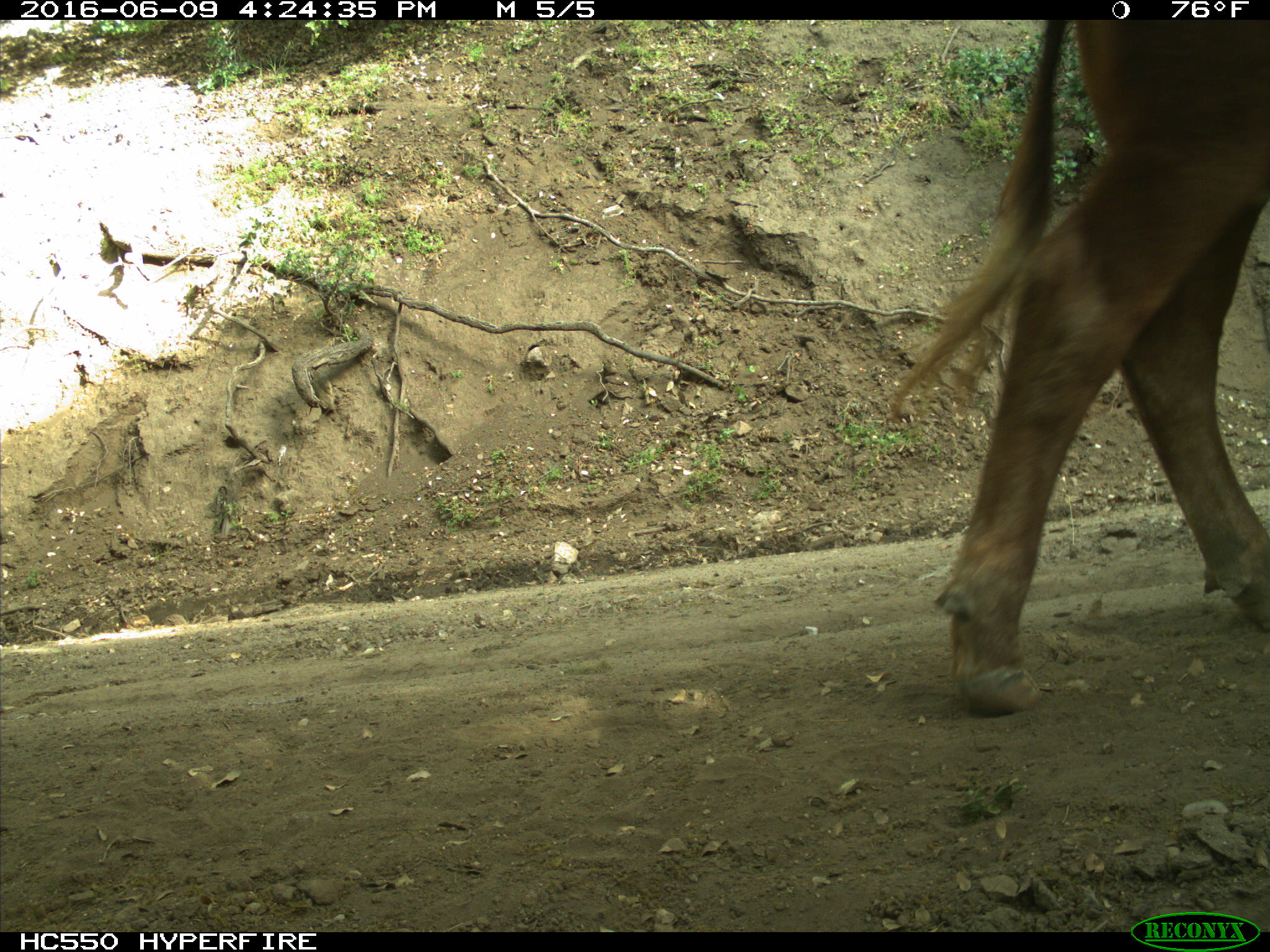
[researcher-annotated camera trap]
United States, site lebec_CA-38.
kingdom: Animalia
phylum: Chordata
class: Mammalia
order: Artiodactyla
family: Bovidae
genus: Bos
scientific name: Bos taurus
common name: domestic cow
Bos taurus (domestic cow).